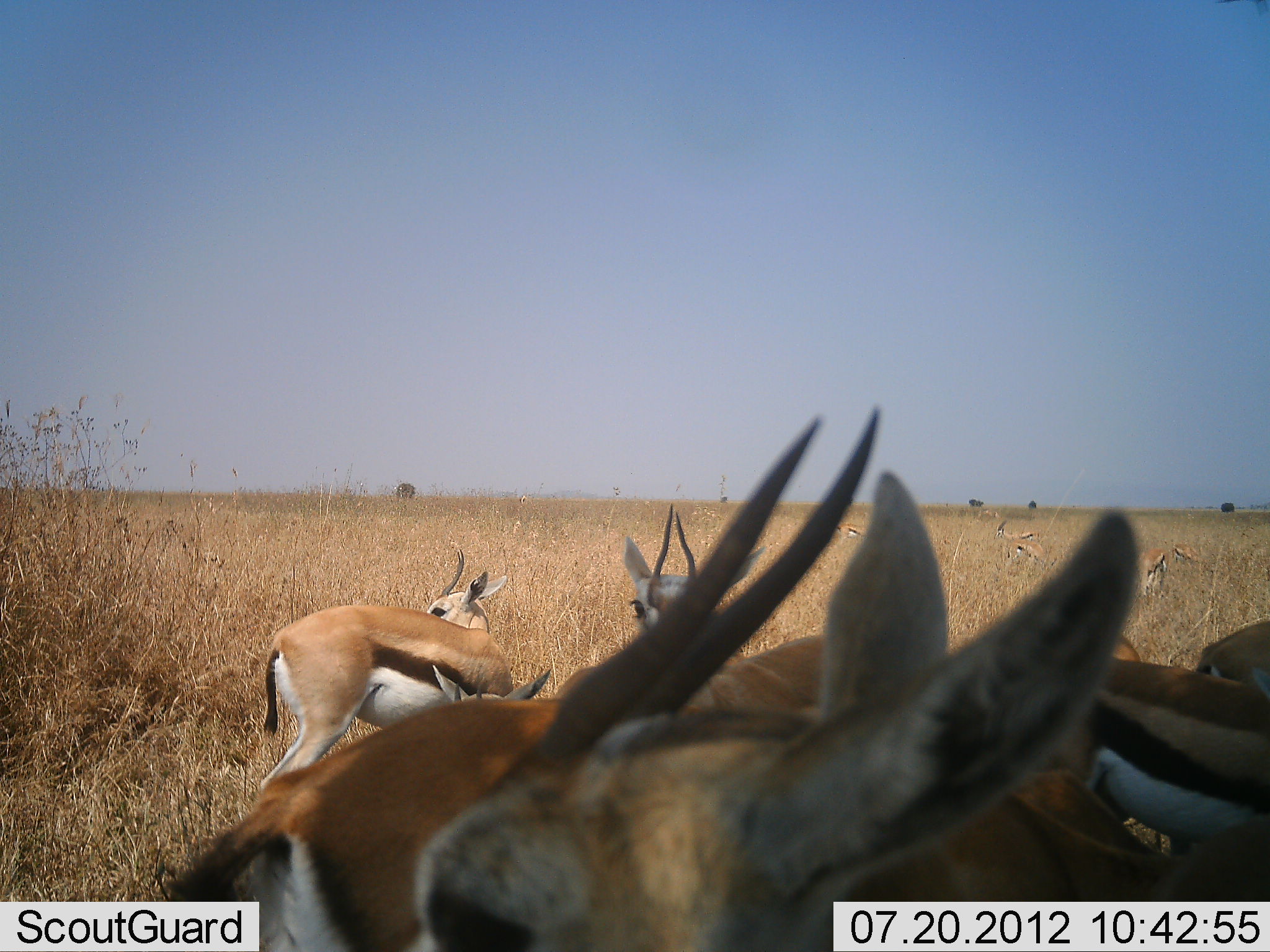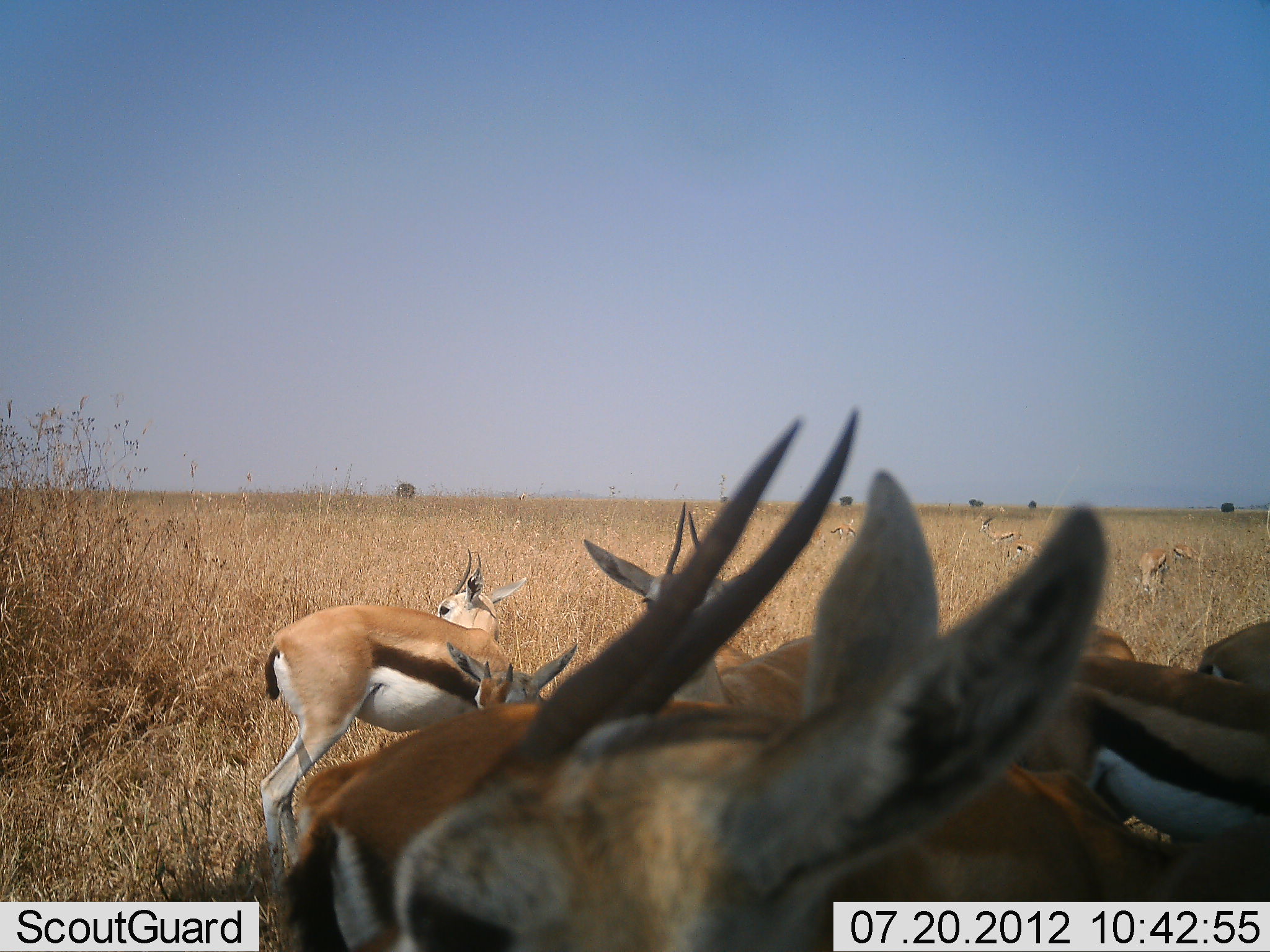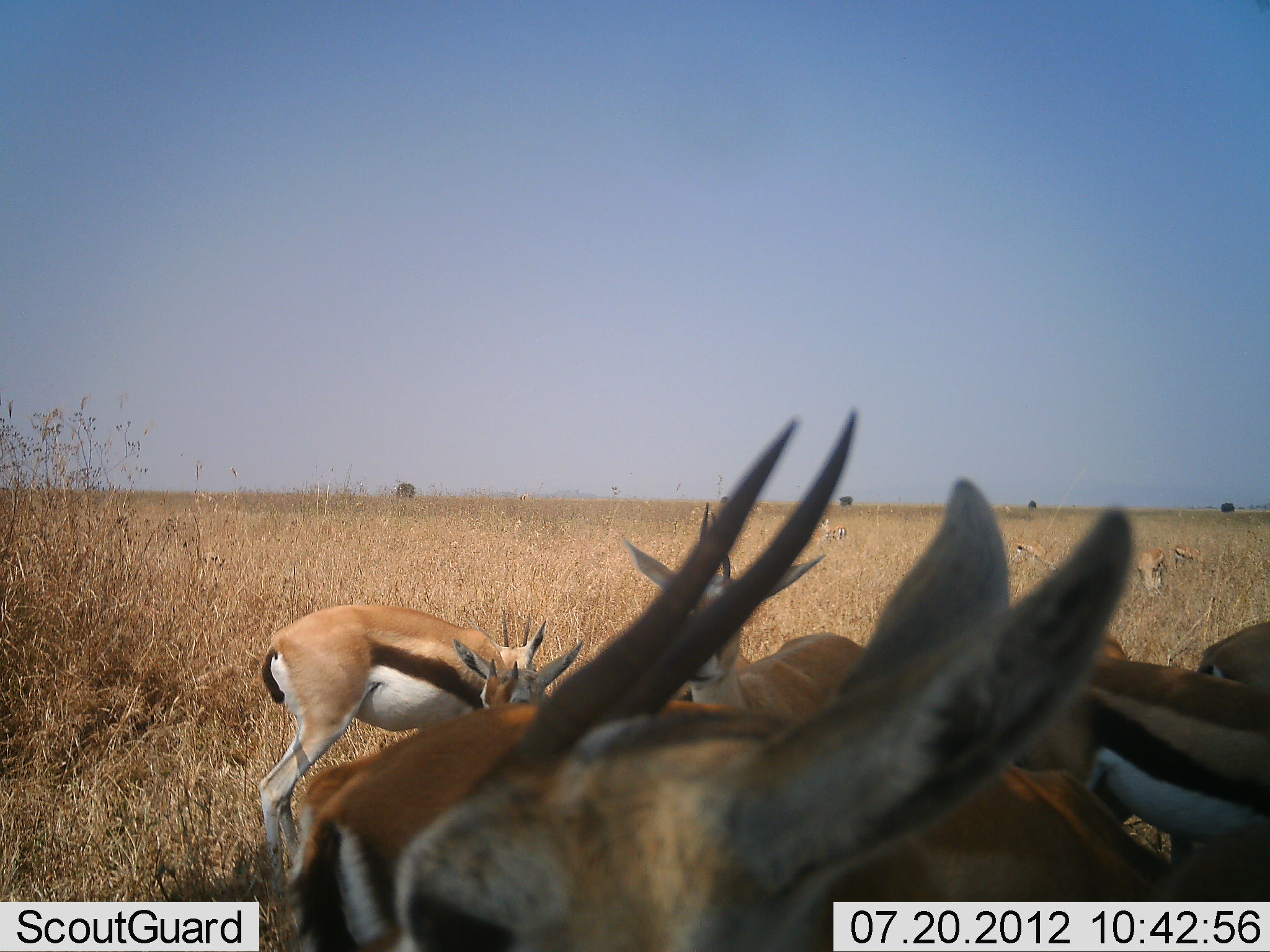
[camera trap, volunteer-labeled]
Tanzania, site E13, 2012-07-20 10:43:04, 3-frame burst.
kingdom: Animalia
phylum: Chordata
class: Mammalia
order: Artiodactyla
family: Bovidae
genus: Eudorcas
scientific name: Eudorcas thomsonii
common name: thomson's gazelle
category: gazellethomsons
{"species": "gazellethomsons (thomson's gazelle) (Eudorcas thomsonii)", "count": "11-50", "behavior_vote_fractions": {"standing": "80%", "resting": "0%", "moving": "20%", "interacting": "20%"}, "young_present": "30%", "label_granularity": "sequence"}